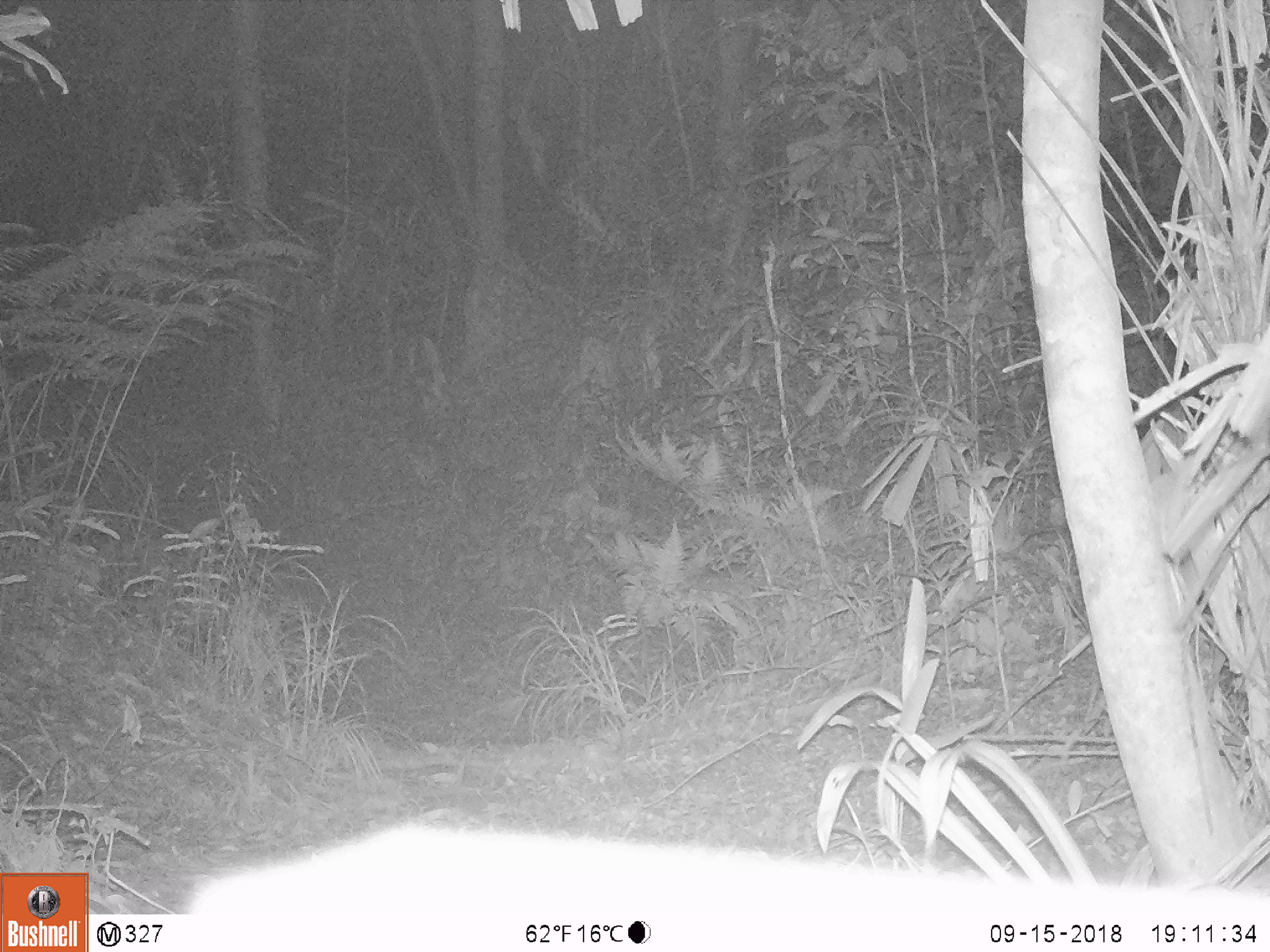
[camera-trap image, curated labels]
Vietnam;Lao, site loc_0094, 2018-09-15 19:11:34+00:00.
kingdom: Animalia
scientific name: Animalia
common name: animal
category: unidentified animal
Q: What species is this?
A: Unidentified animal (animal) (Animalia).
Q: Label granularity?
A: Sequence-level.